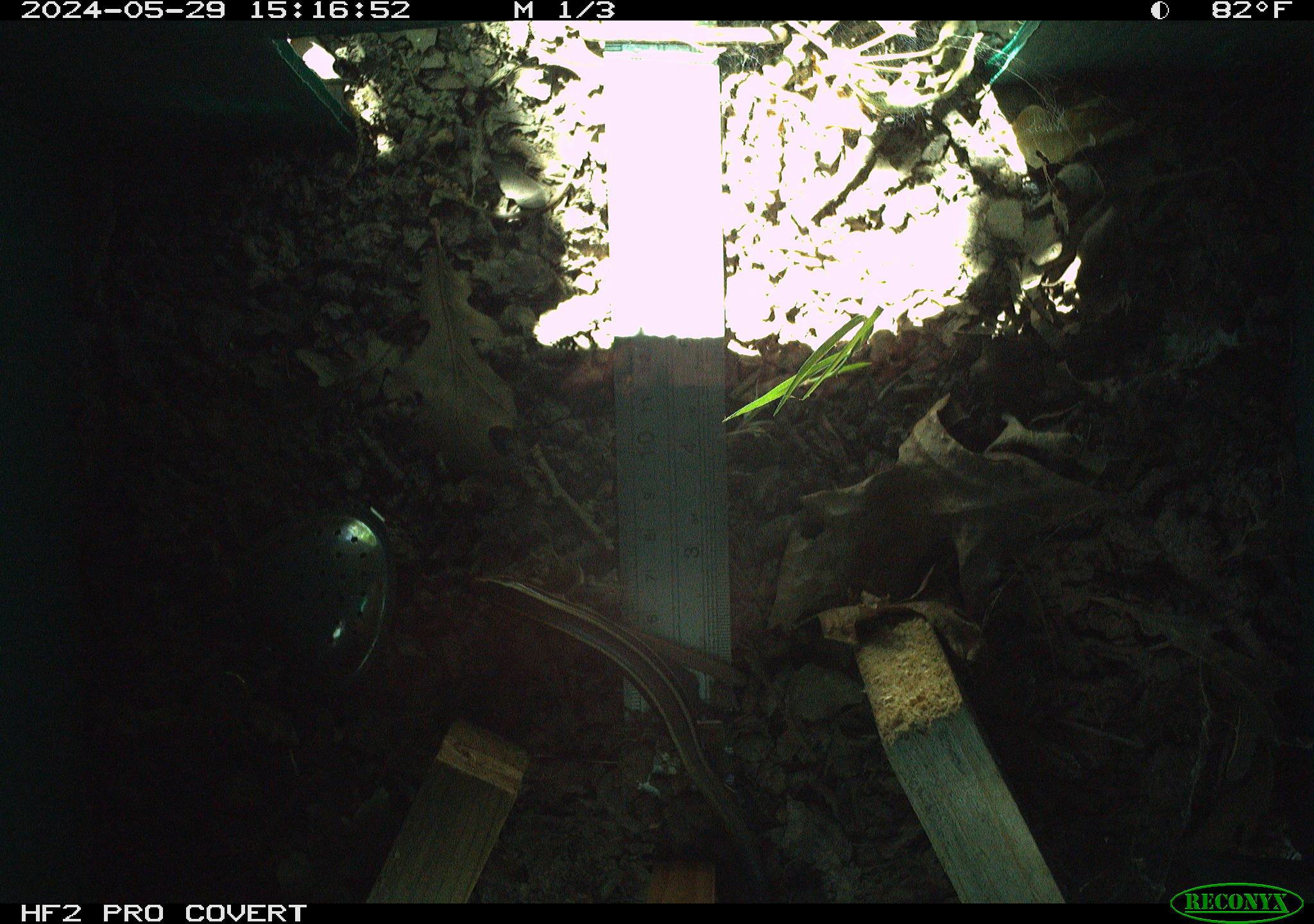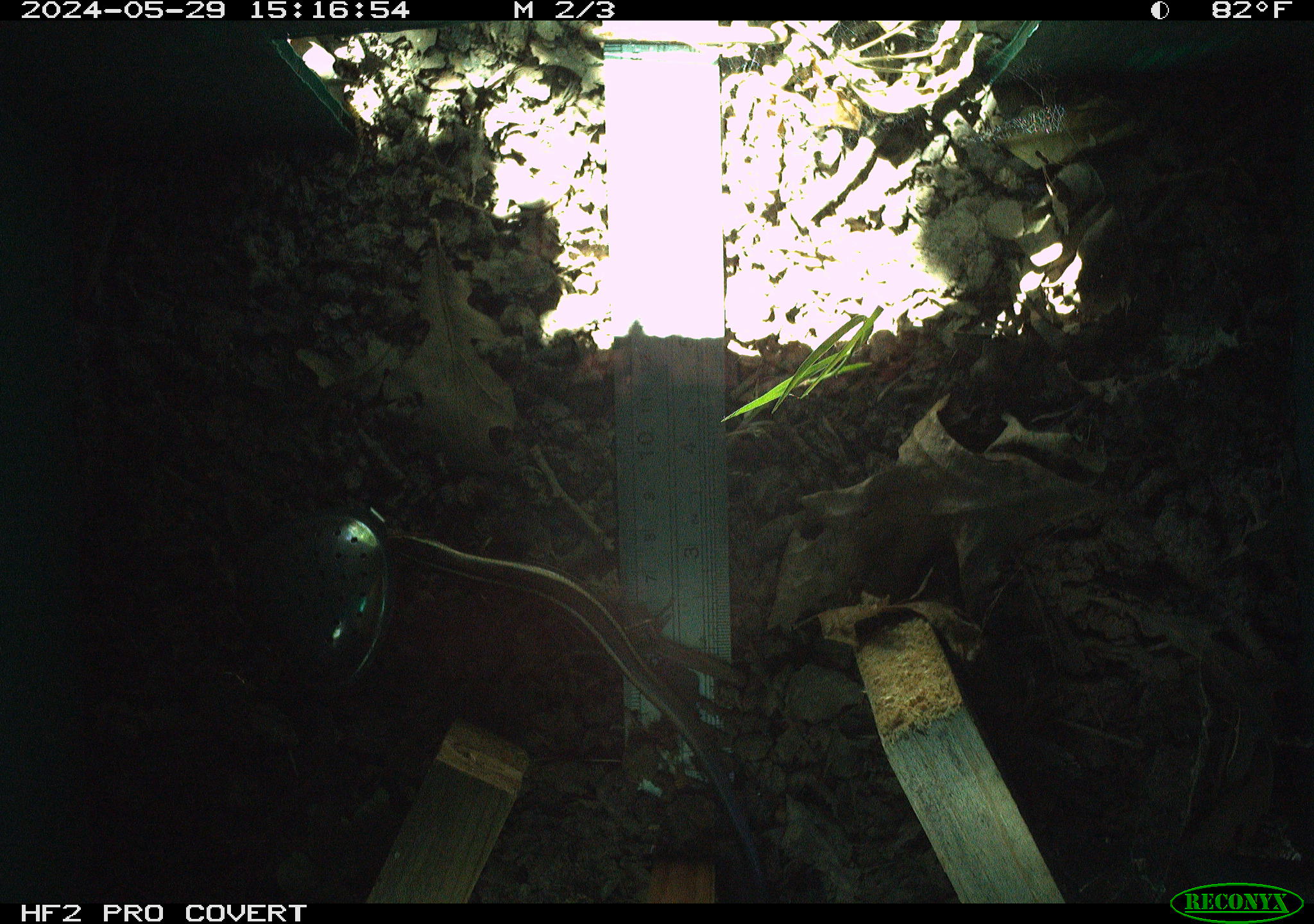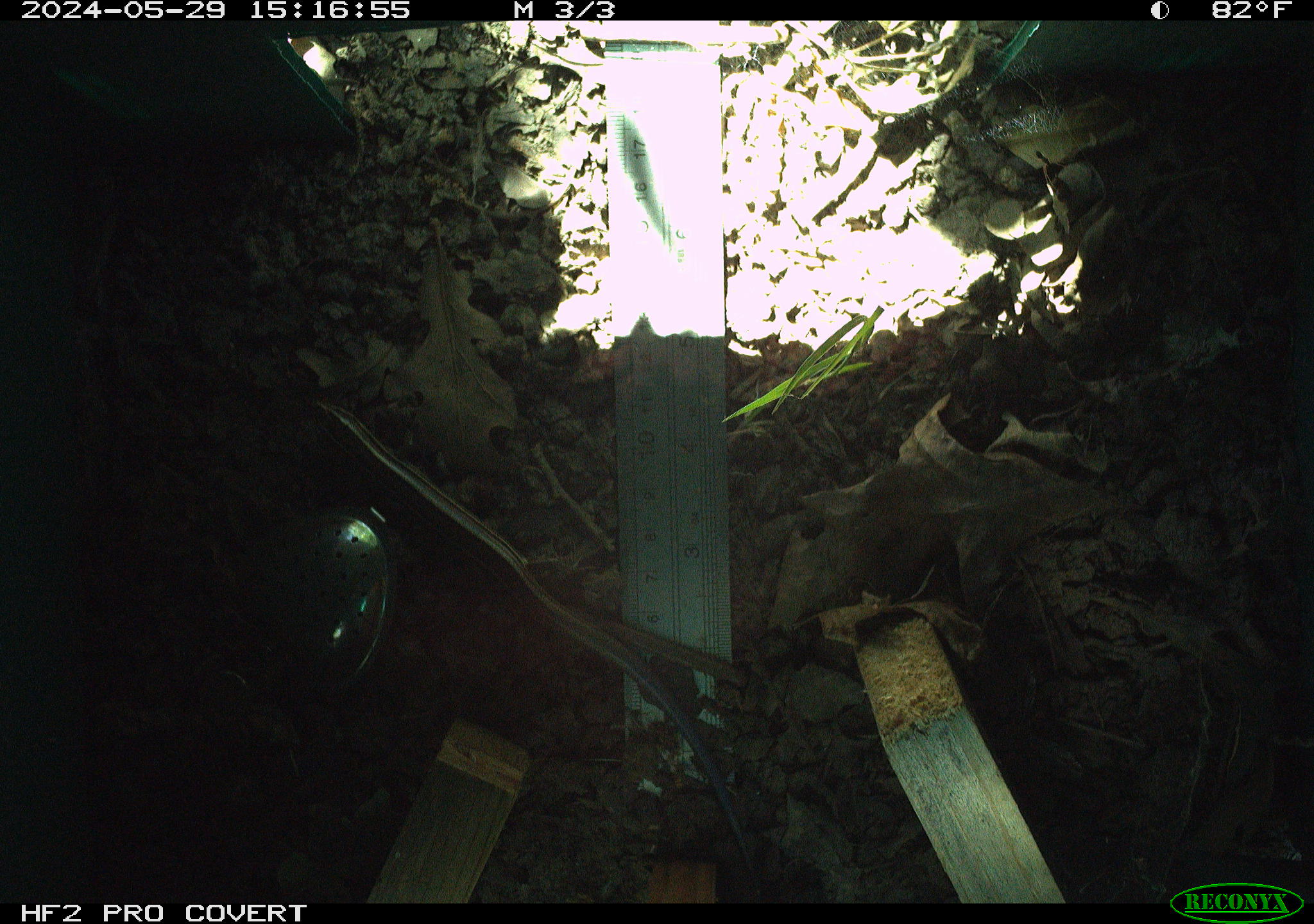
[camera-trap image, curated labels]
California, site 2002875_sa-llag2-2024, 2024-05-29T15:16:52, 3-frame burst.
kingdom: Animalia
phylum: Chordata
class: Reptilia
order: Squamata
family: Scincidae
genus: Plestiodon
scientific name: Plestiodon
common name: blue-tailed skinks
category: plestiodon species